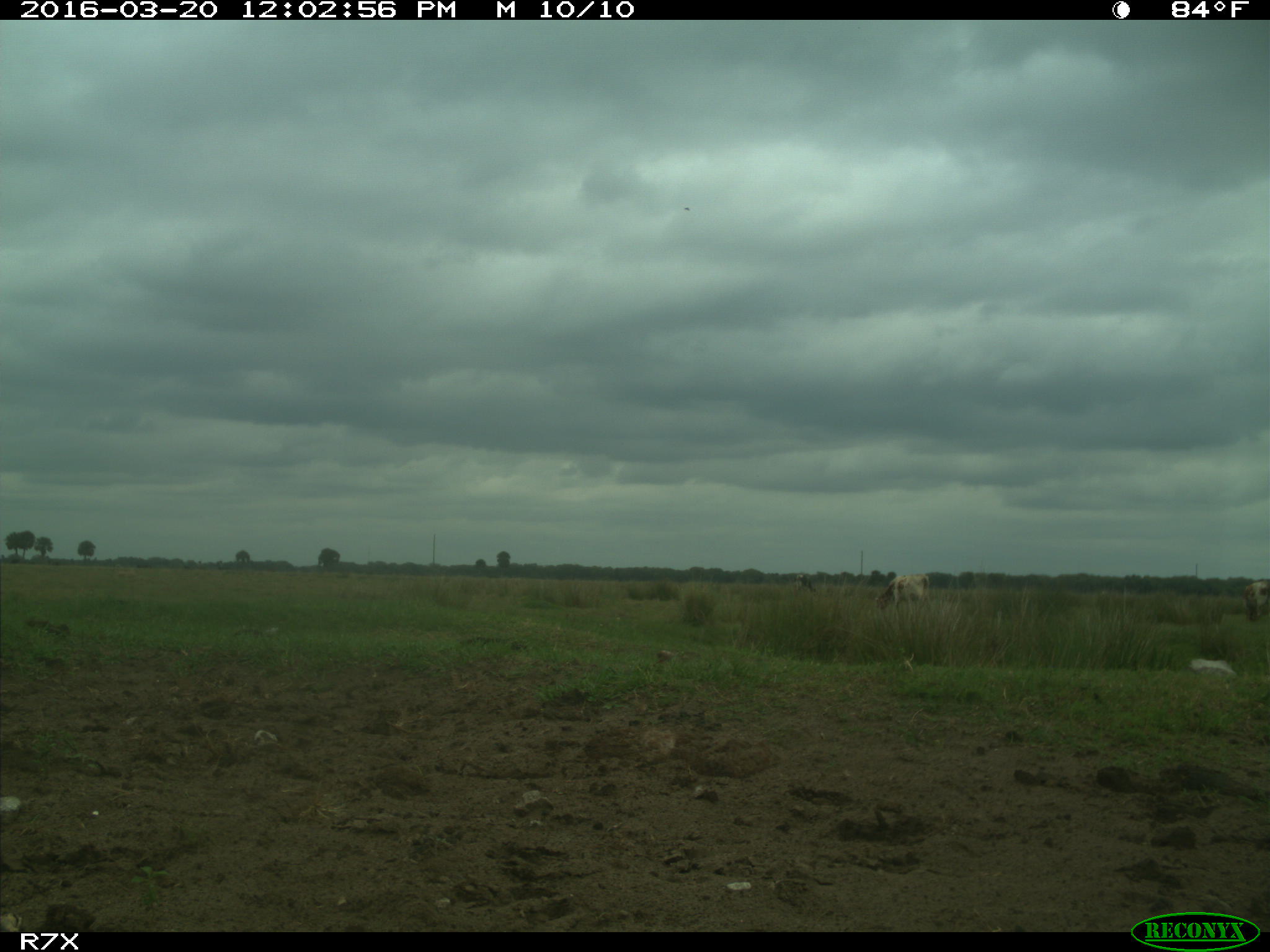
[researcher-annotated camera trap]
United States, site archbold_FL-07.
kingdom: Animalia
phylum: Chordata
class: Mammalia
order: Artiodactyla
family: Bovidae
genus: Bos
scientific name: Bos taurus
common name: domestic cow